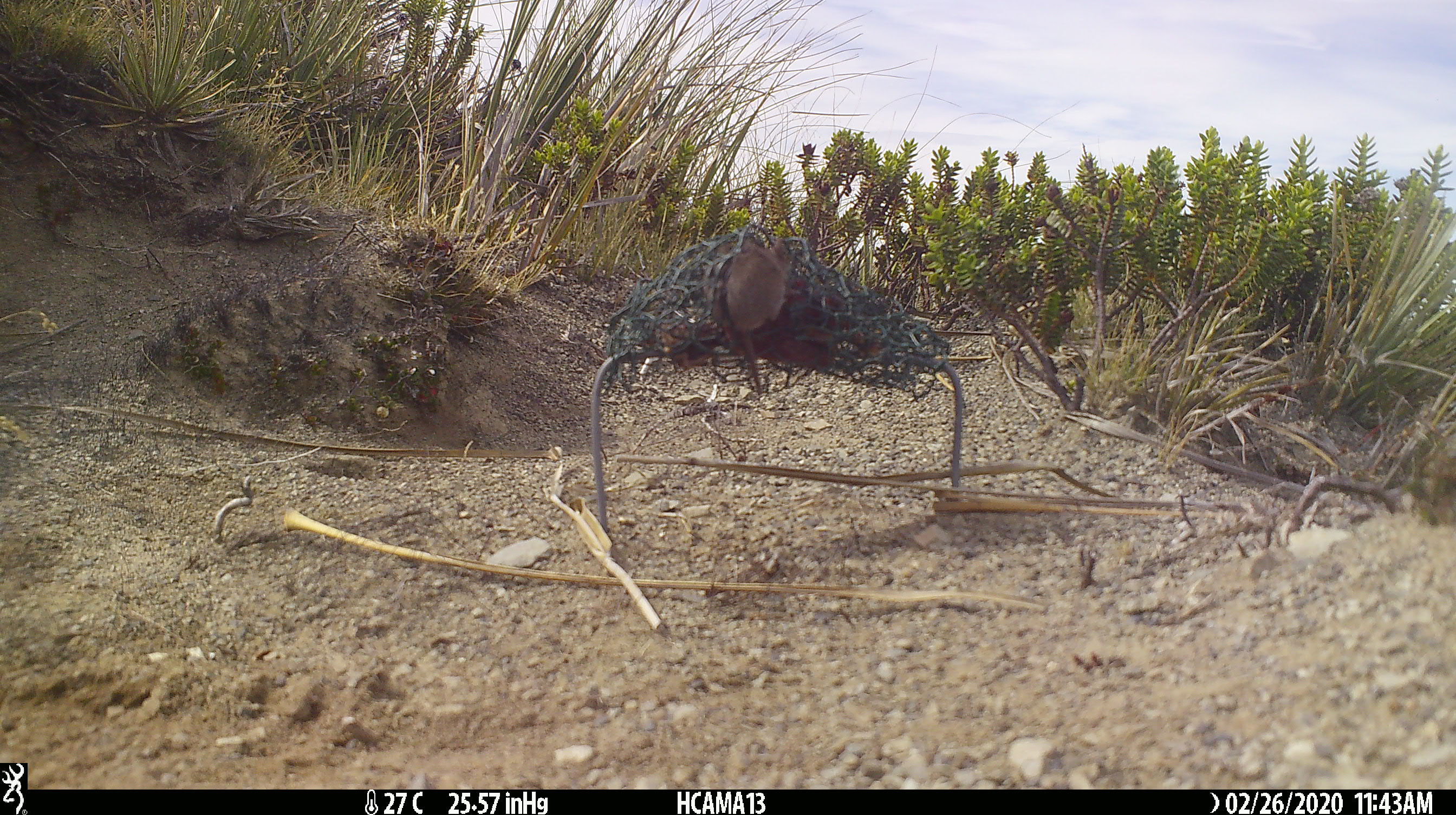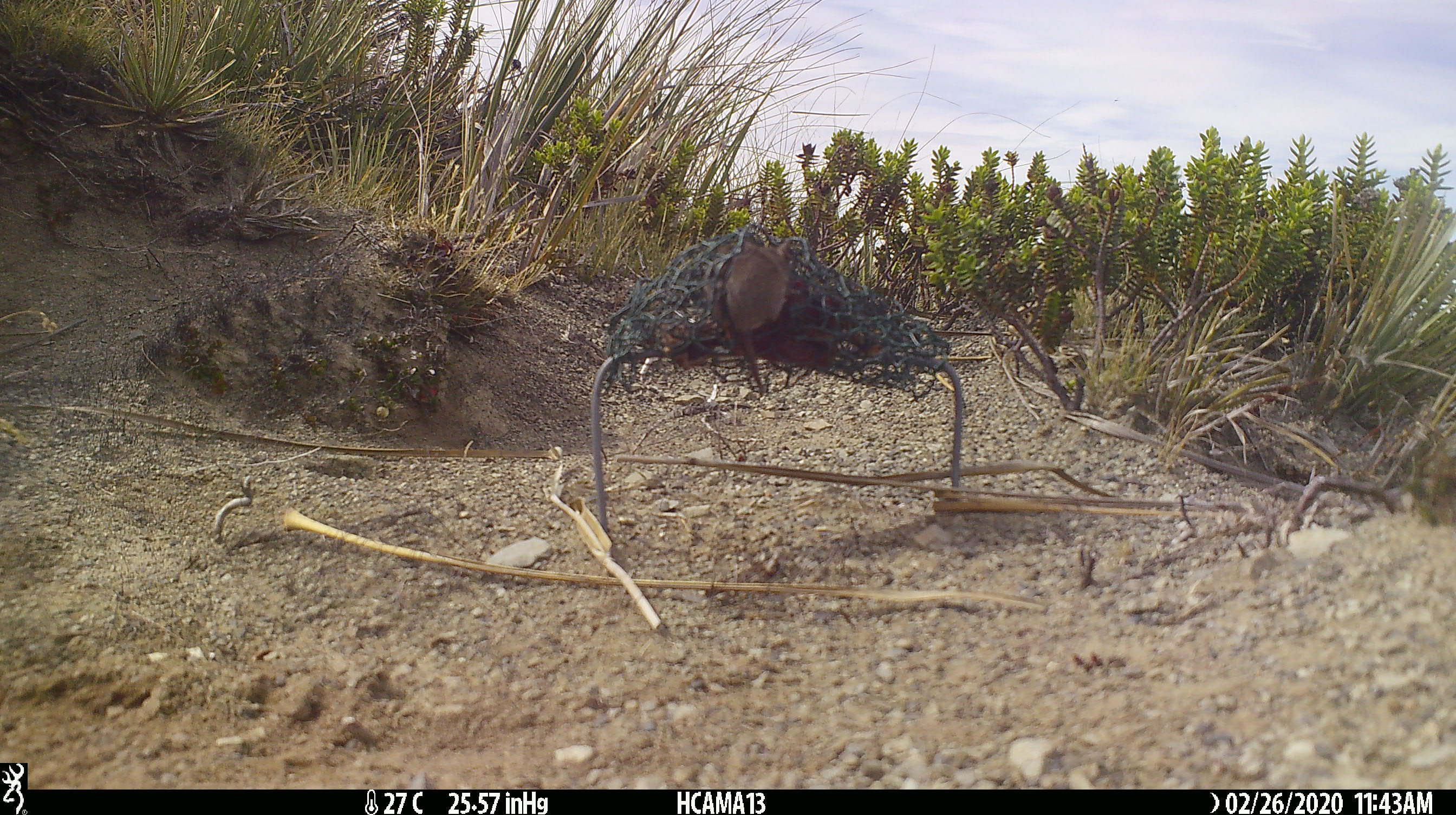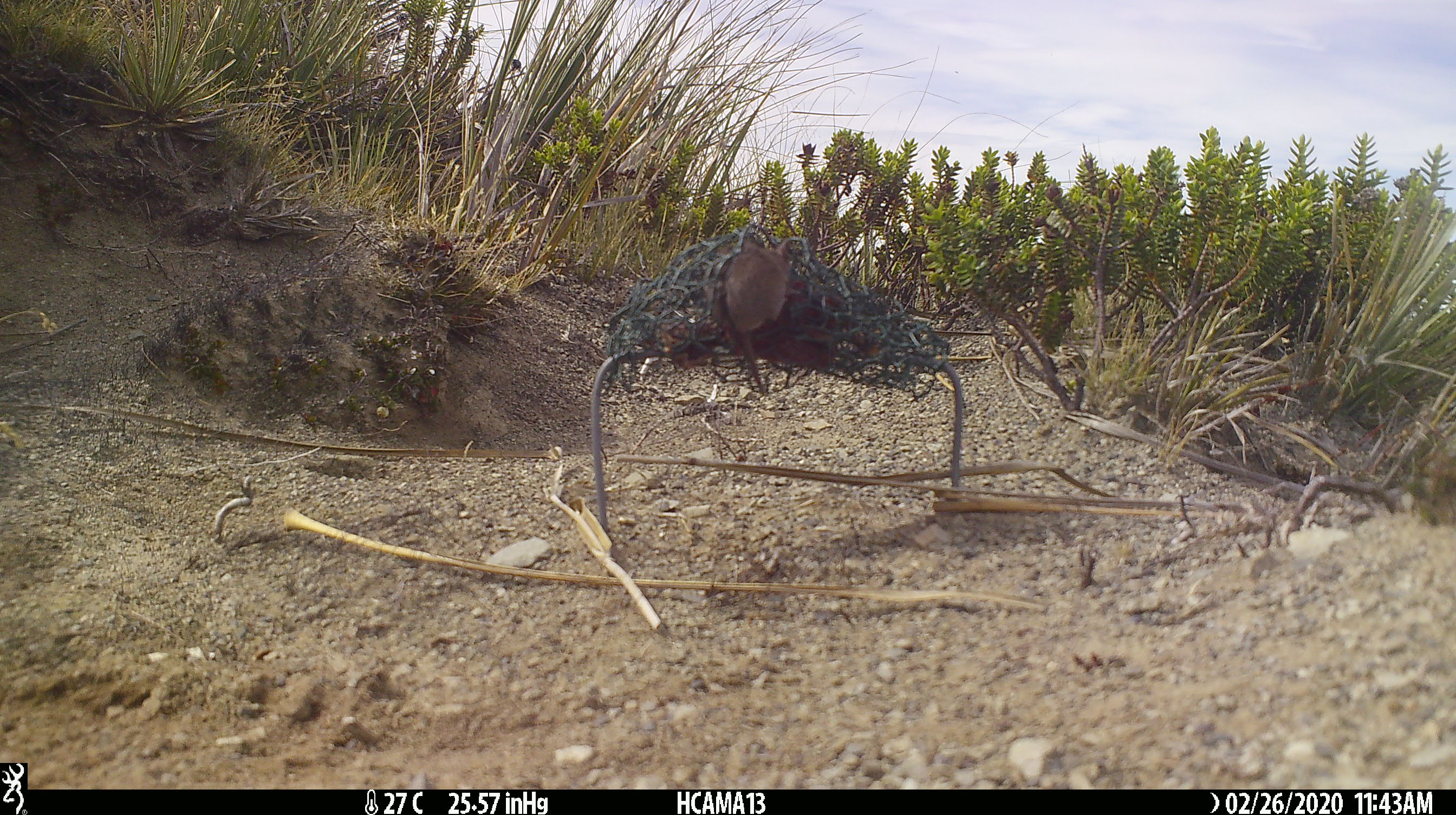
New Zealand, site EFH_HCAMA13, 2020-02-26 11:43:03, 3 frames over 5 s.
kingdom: Animalia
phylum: Chordata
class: Mammalia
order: Rodentia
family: Muridae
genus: Mus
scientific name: Mus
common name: mouse